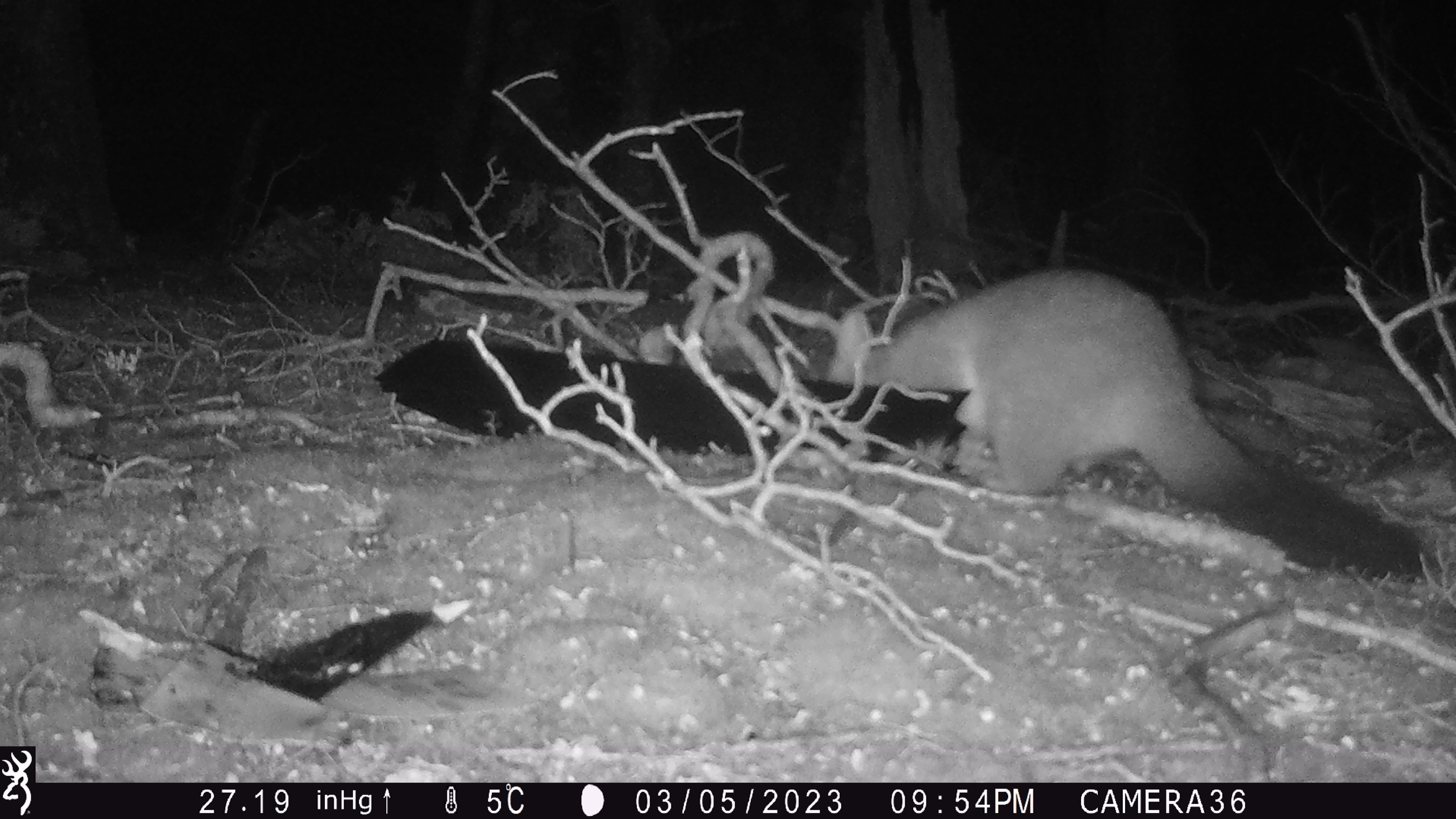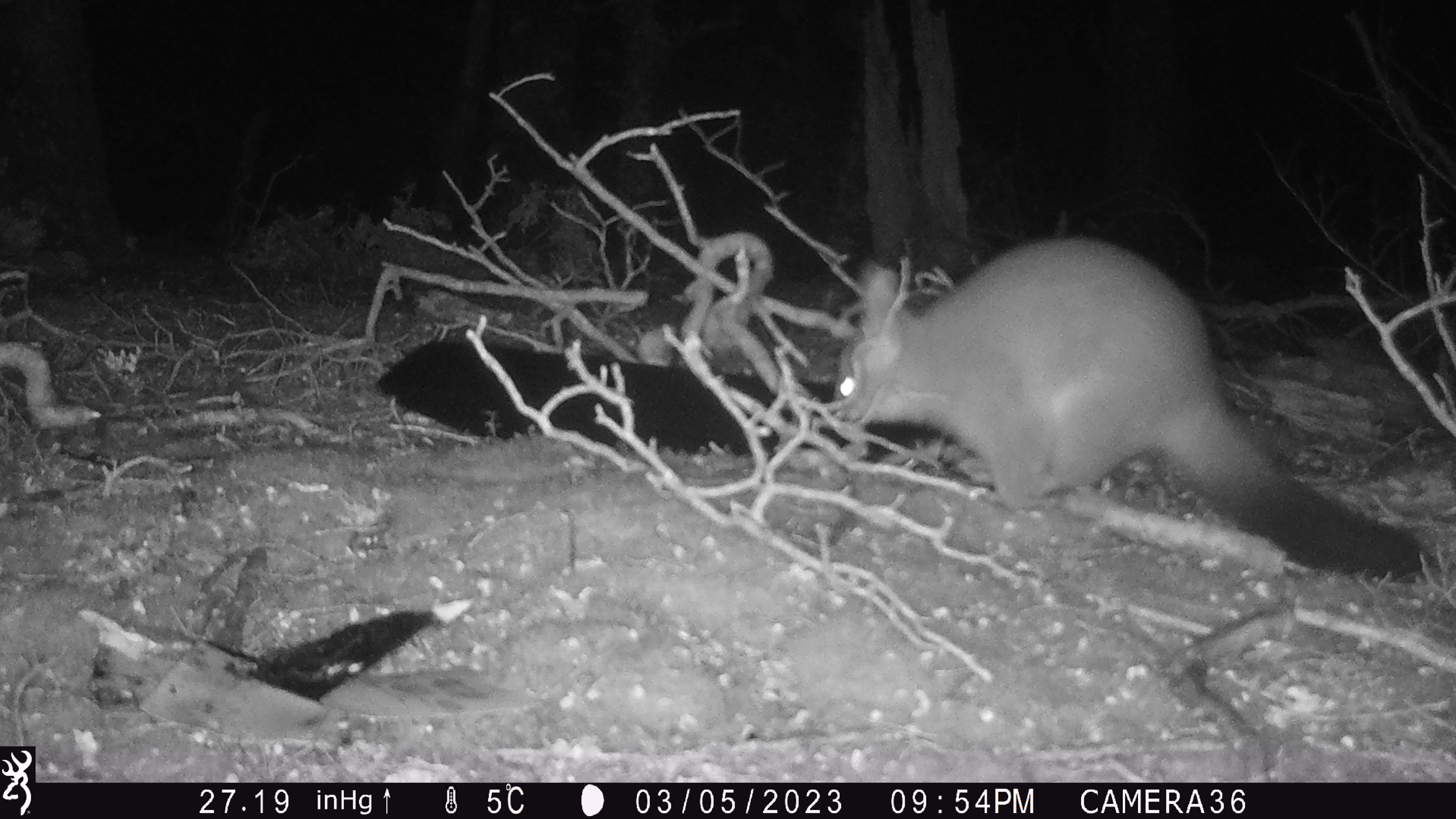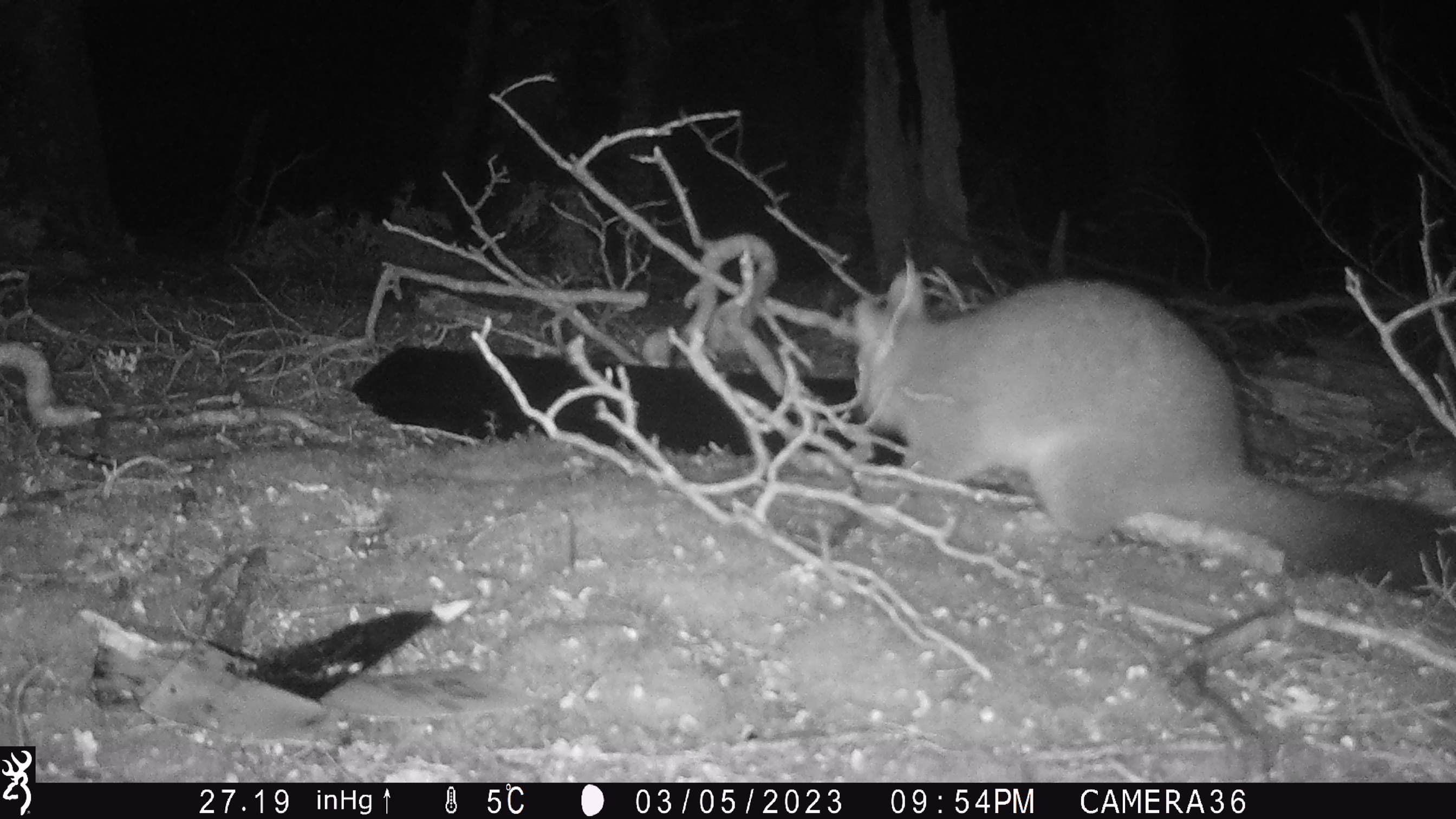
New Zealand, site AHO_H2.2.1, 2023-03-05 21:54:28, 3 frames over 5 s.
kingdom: Animalia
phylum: Chordata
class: Mammalia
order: Carnivora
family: Mustelidae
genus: Mustela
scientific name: Mustela erminea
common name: stoat